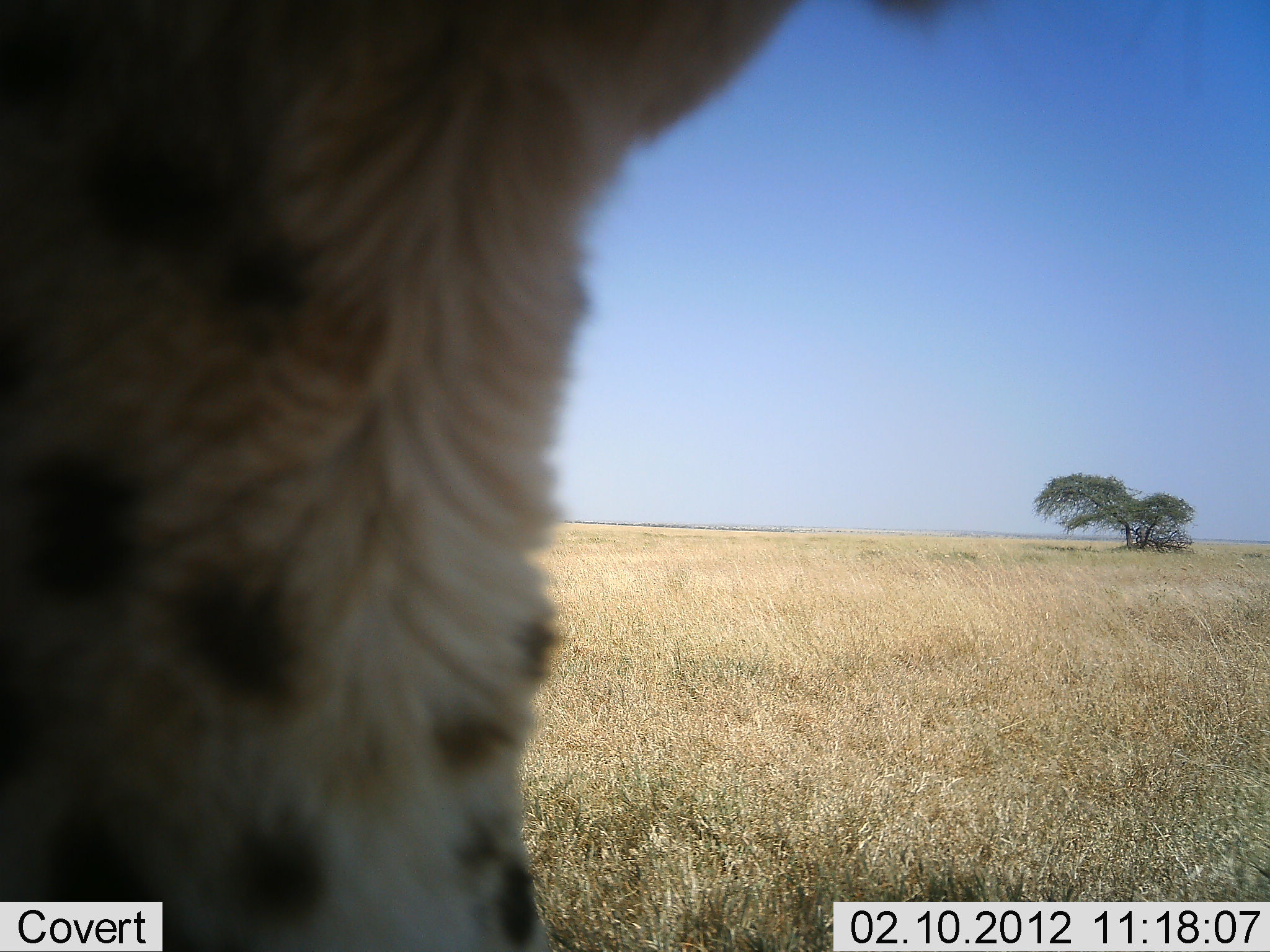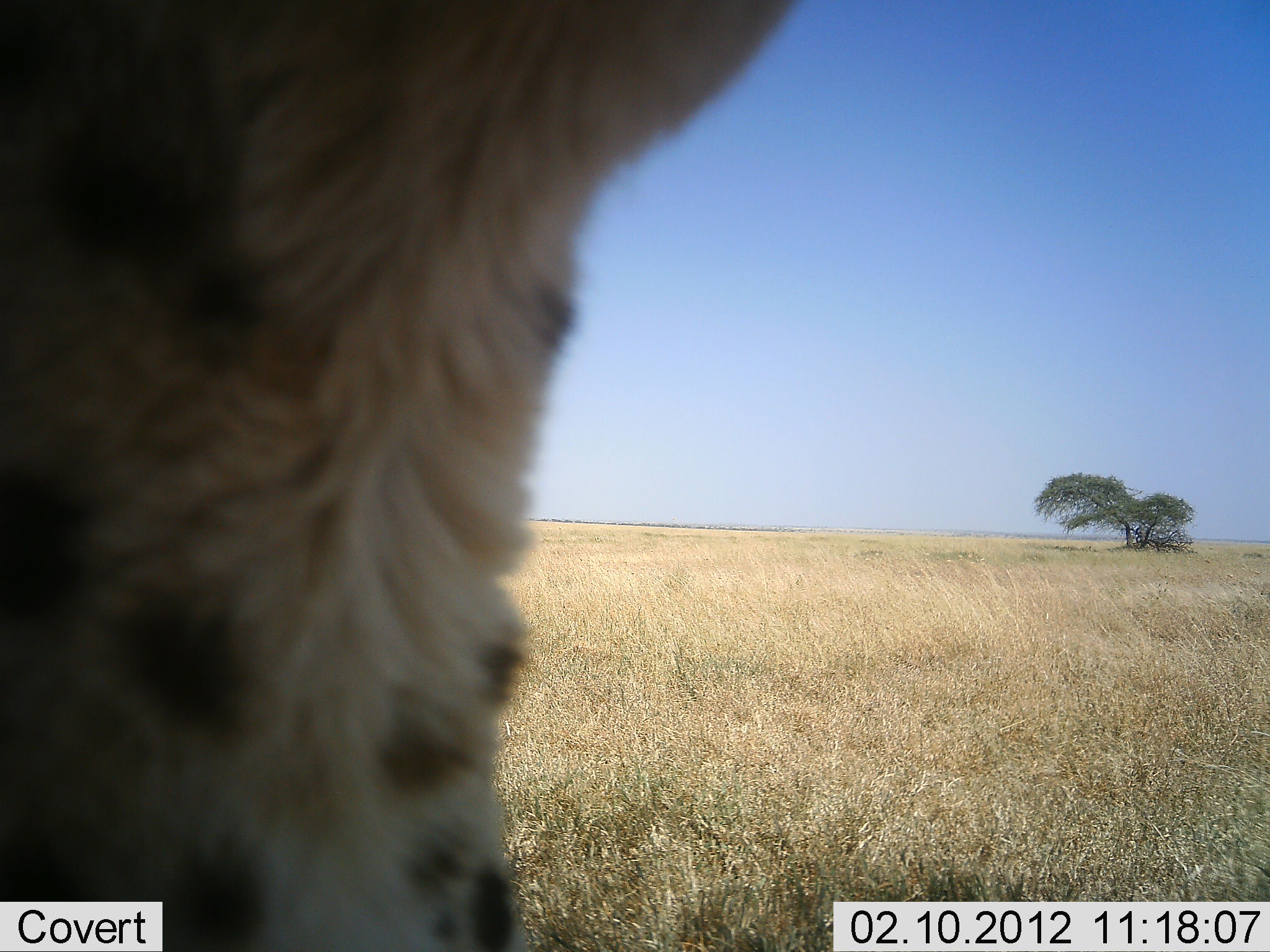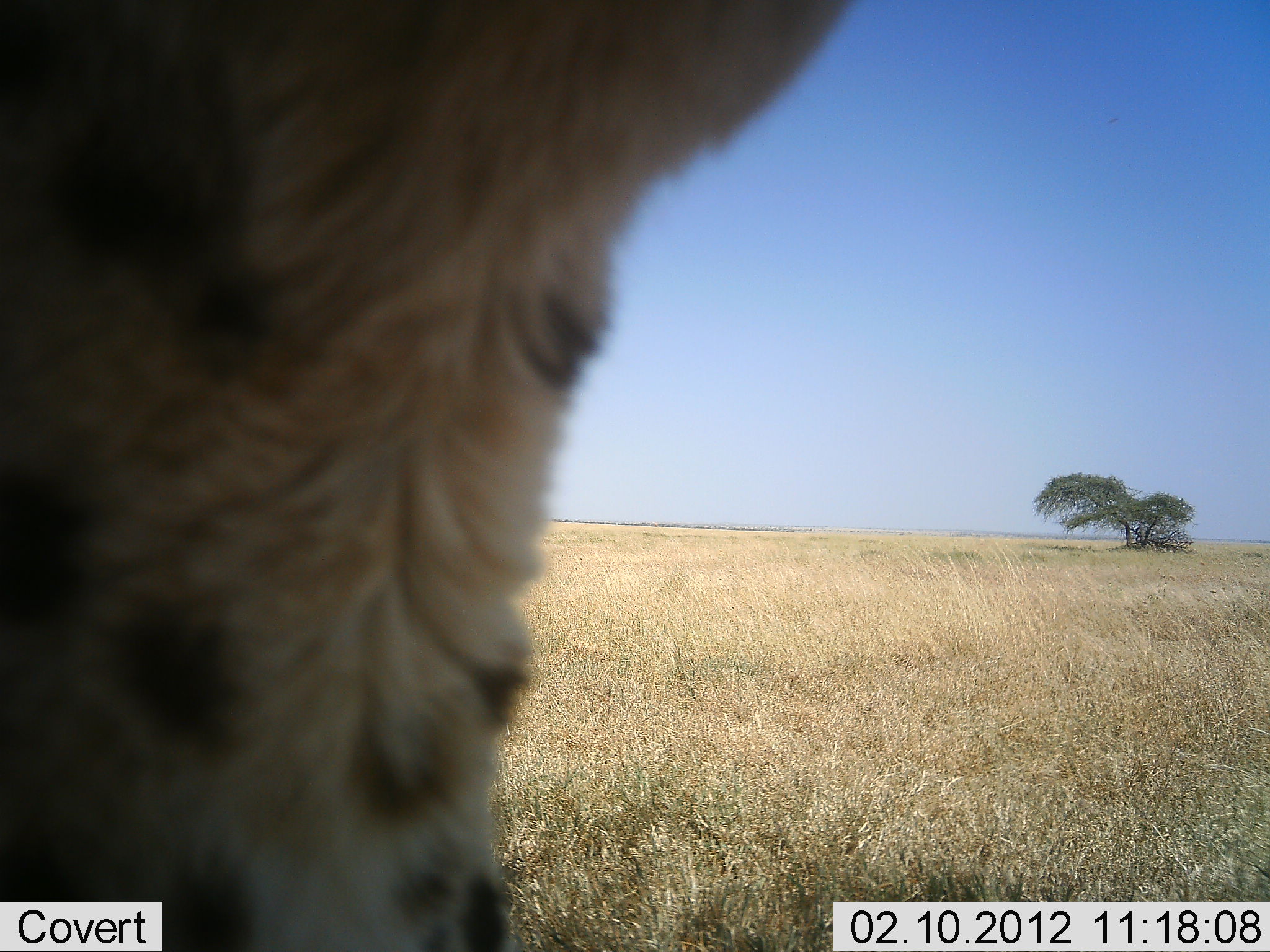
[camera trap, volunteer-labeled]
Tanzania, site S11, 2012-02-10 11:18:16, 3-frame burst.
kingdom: Animalia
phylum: Chordata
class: Mammalia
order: Carnivora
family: Felidae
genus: Acinonyx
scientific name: Acinonyx jubatus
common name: cheetah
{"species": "cheetah (Acinonyx jubatus)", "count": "1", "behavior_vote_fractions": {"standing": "67%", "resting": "33%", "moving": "0%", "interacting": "0%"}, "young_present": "0%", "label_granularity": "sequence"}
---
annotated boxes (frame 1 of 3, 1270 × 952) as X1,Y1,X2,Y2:
animal: 0,0,942,950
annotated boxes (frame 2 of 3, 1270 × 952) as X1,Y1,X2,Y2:
animal: 0,0,806,951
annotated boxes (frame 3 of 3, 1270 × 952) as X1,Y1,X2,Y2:
animal: 0,0,862,950